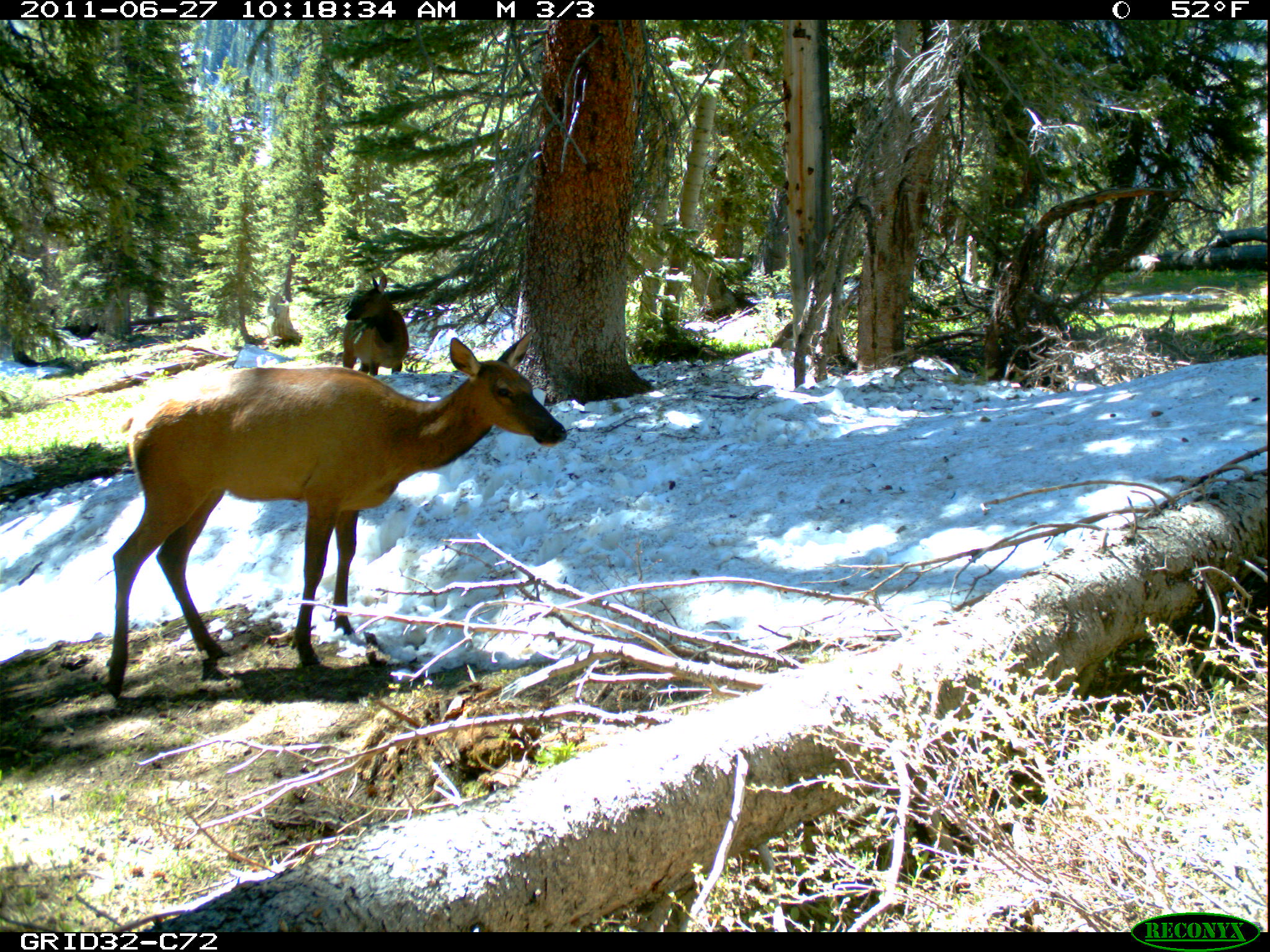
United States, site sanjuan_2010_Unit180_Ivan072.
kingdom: Animalia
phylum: Chordata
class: Mammalia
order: Artiodactyla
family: Cervidae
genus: Cervus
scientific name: Cervus elaphus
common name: red deer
Cervus elaphus (red deer).